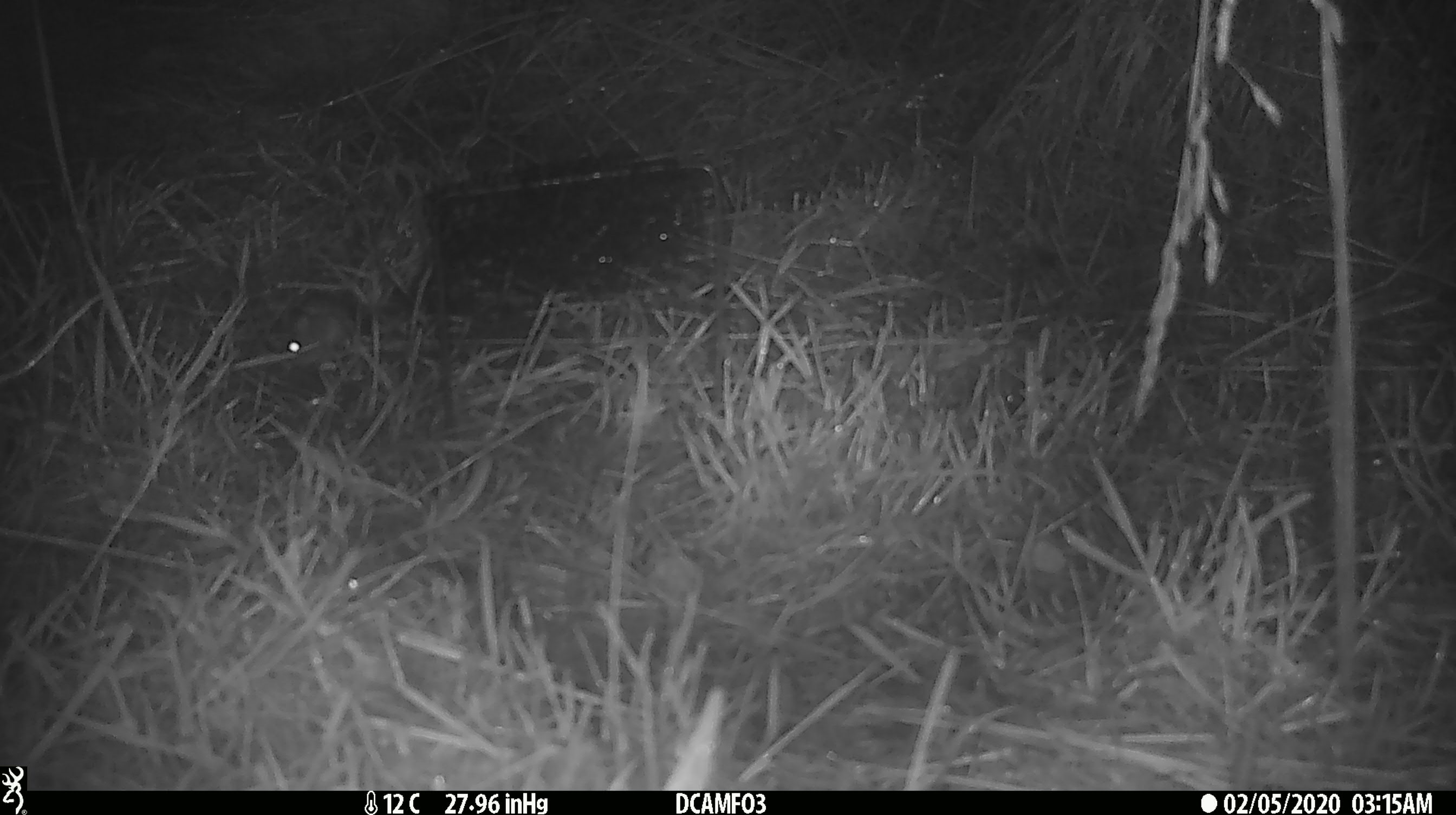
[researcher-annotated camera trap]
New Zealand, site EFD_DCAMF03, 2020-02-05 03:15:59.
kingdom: Animalia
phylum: Chordata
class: Mammalia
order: Rodentia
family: Muridae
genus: Mus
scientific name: Mus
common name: mouse